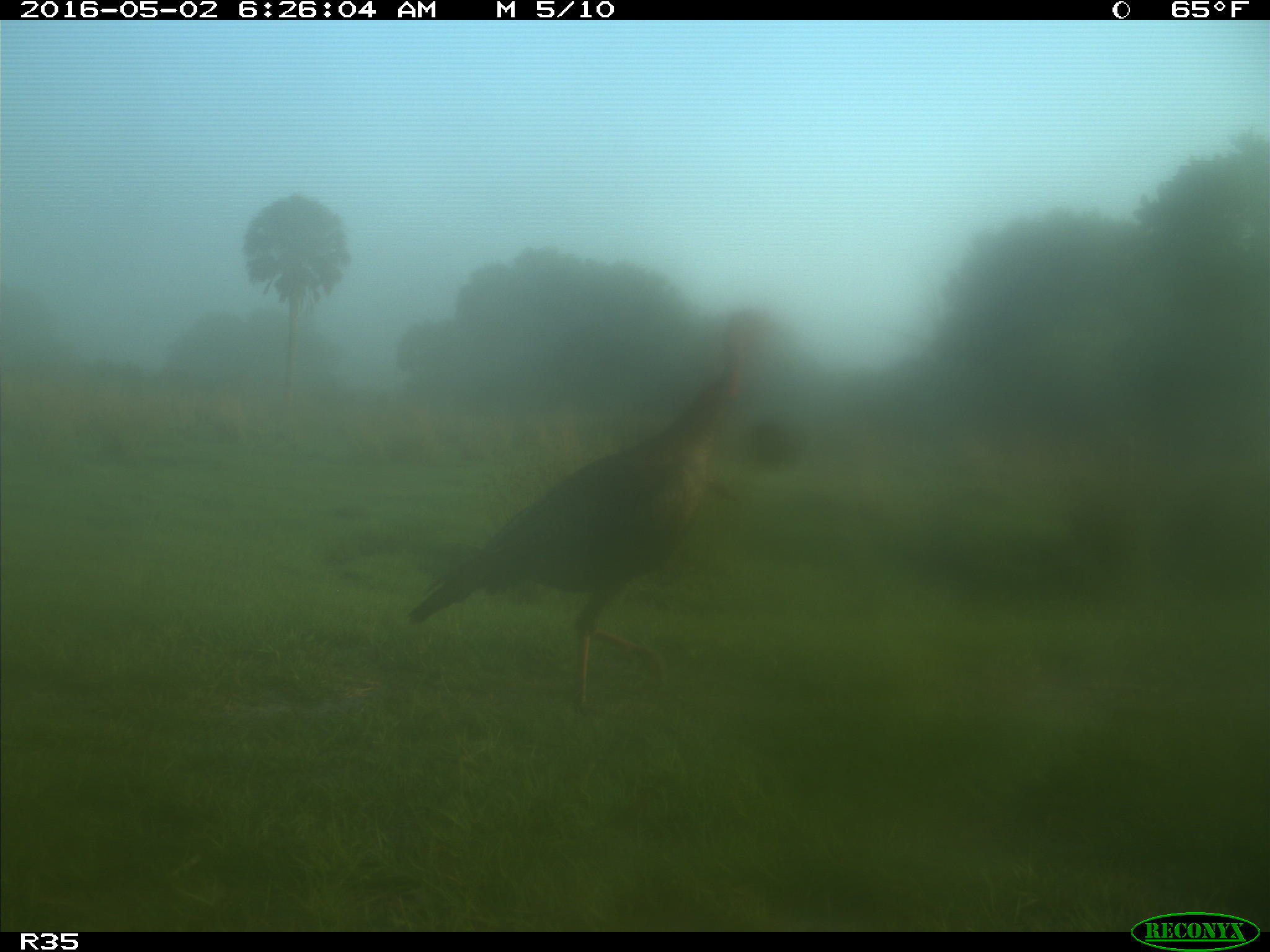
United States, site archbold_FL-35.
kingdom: Animalia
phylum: Chordata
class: Aves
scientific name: Aves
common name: birds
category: unidentified bird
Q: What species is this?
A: Unidentified bird (birds) (Aves).